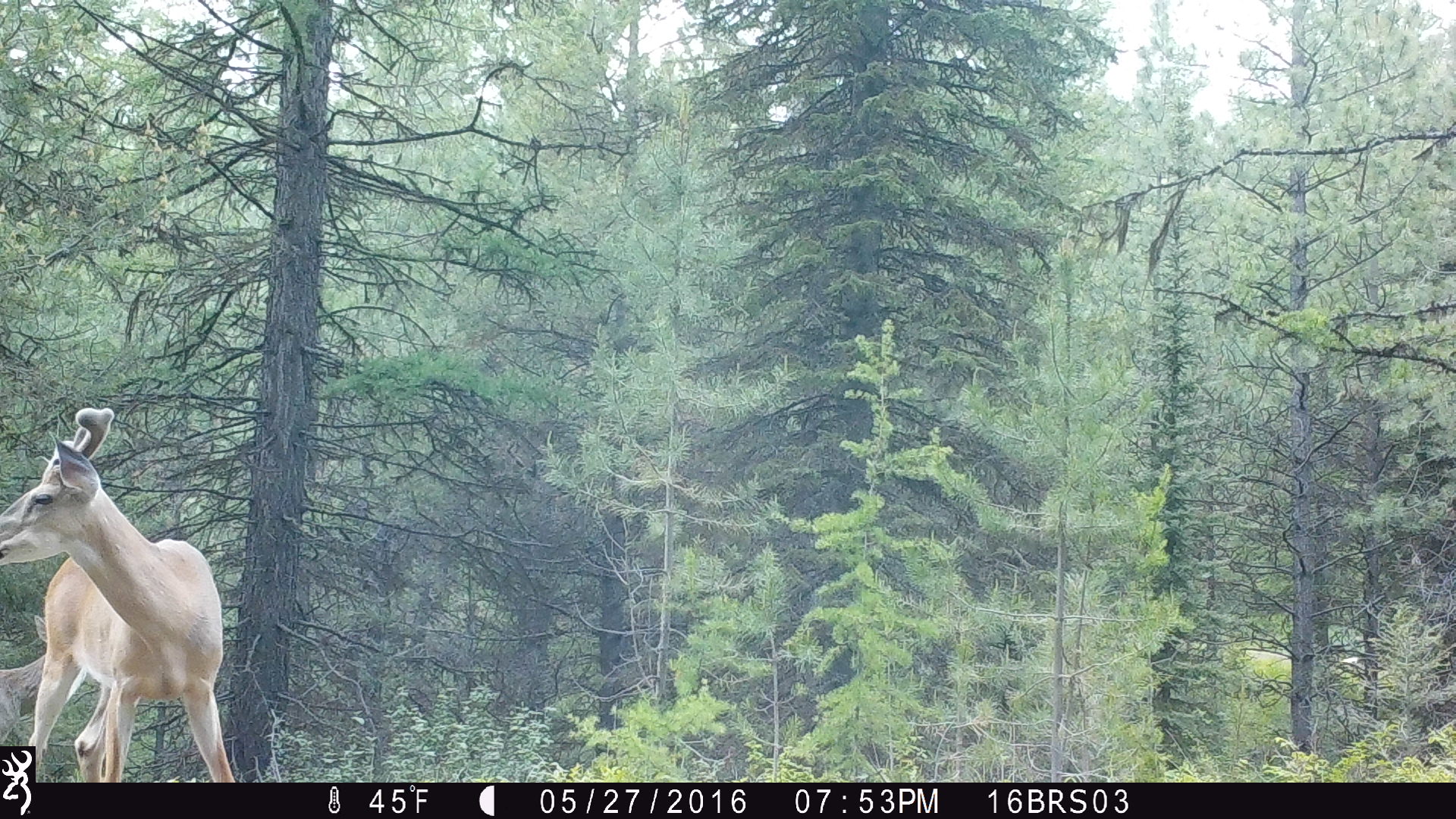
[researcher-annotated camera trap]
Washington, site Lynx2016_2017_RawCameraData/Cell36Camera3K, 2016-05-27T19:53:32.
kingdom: Animalia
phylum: Chordata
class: Mammalia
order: Artiodactyla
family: Cervidae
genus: Odocoileus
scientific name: Odocoileus virginianus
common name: white-tailed deer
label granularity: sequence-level